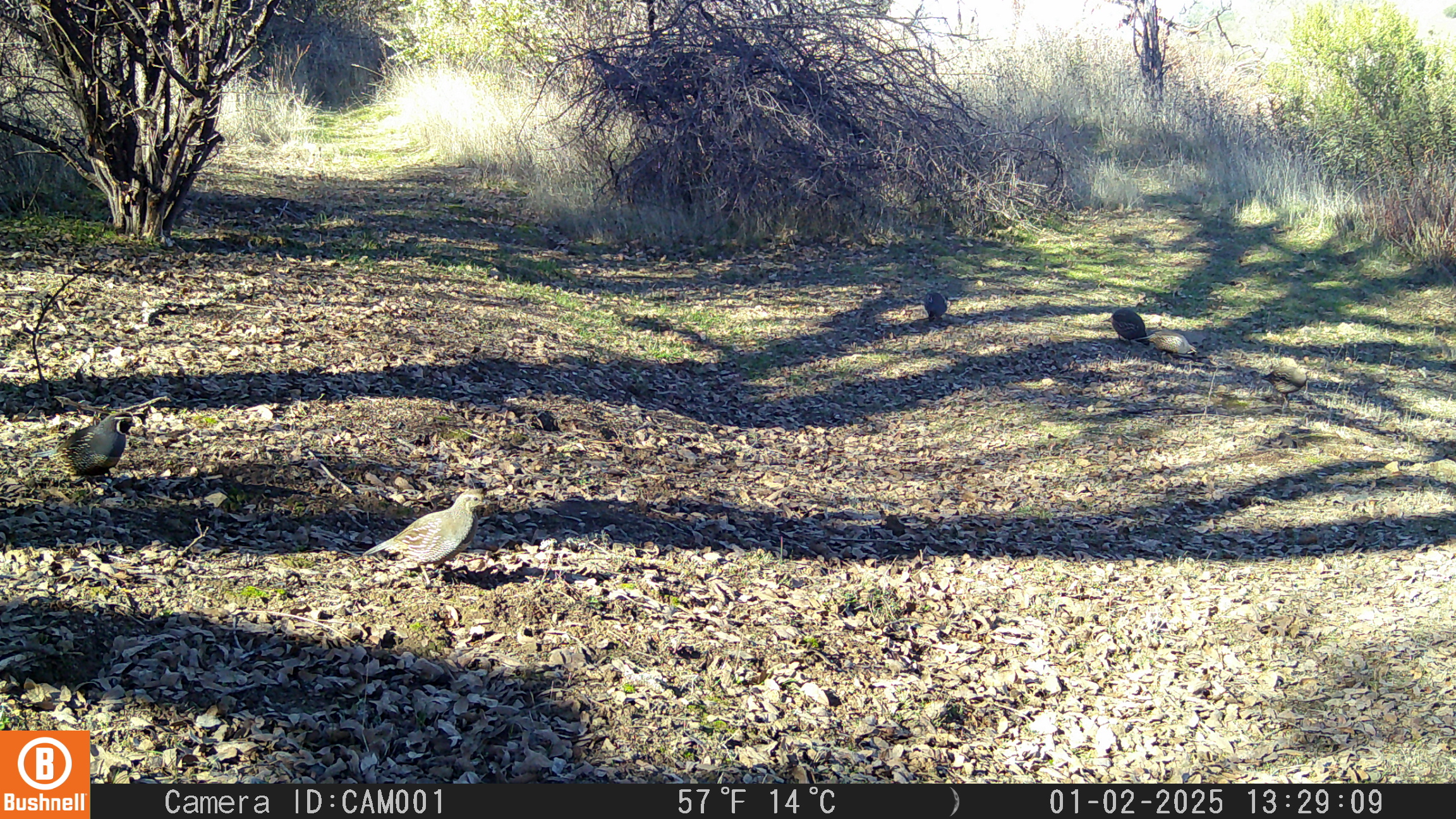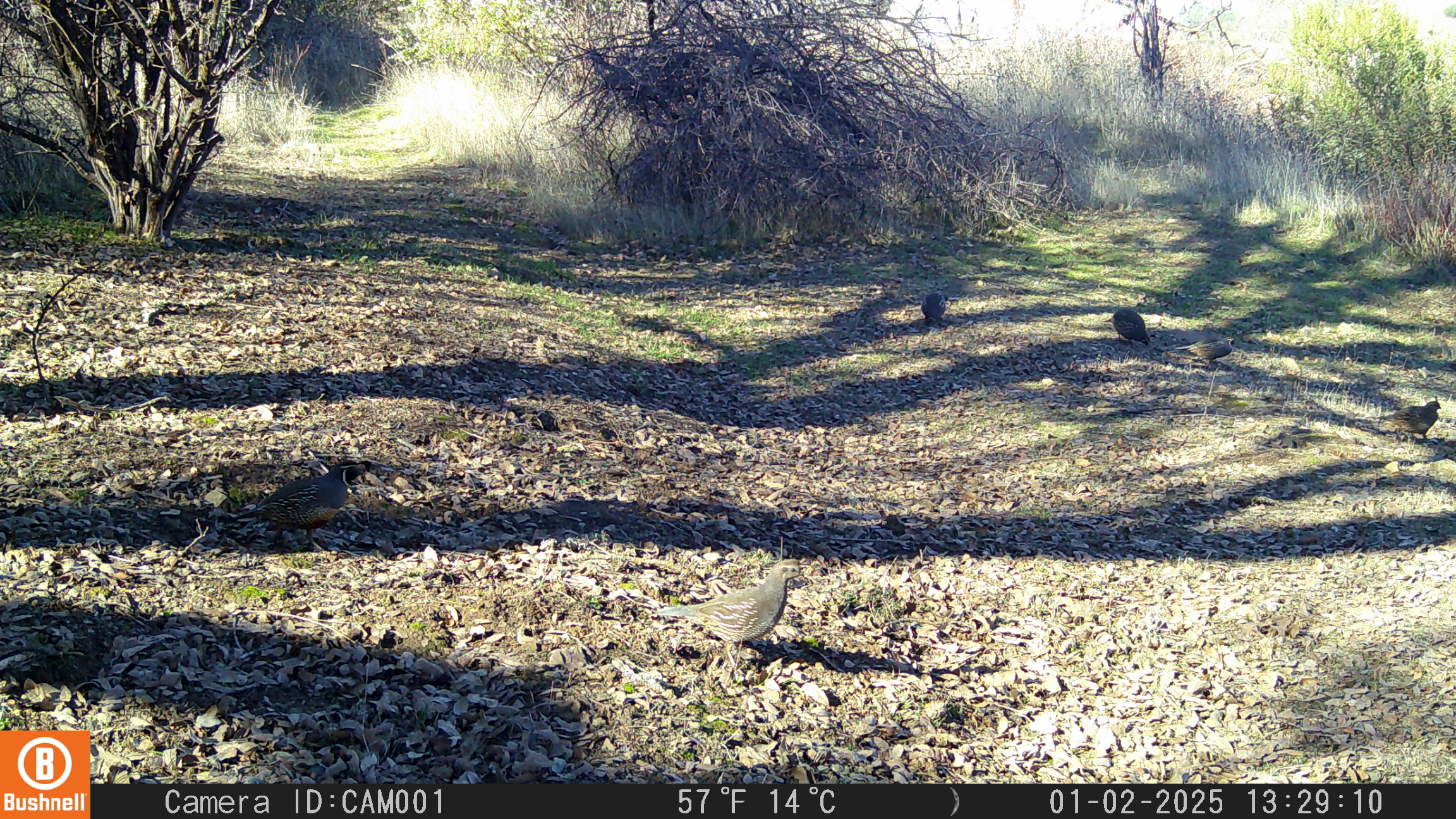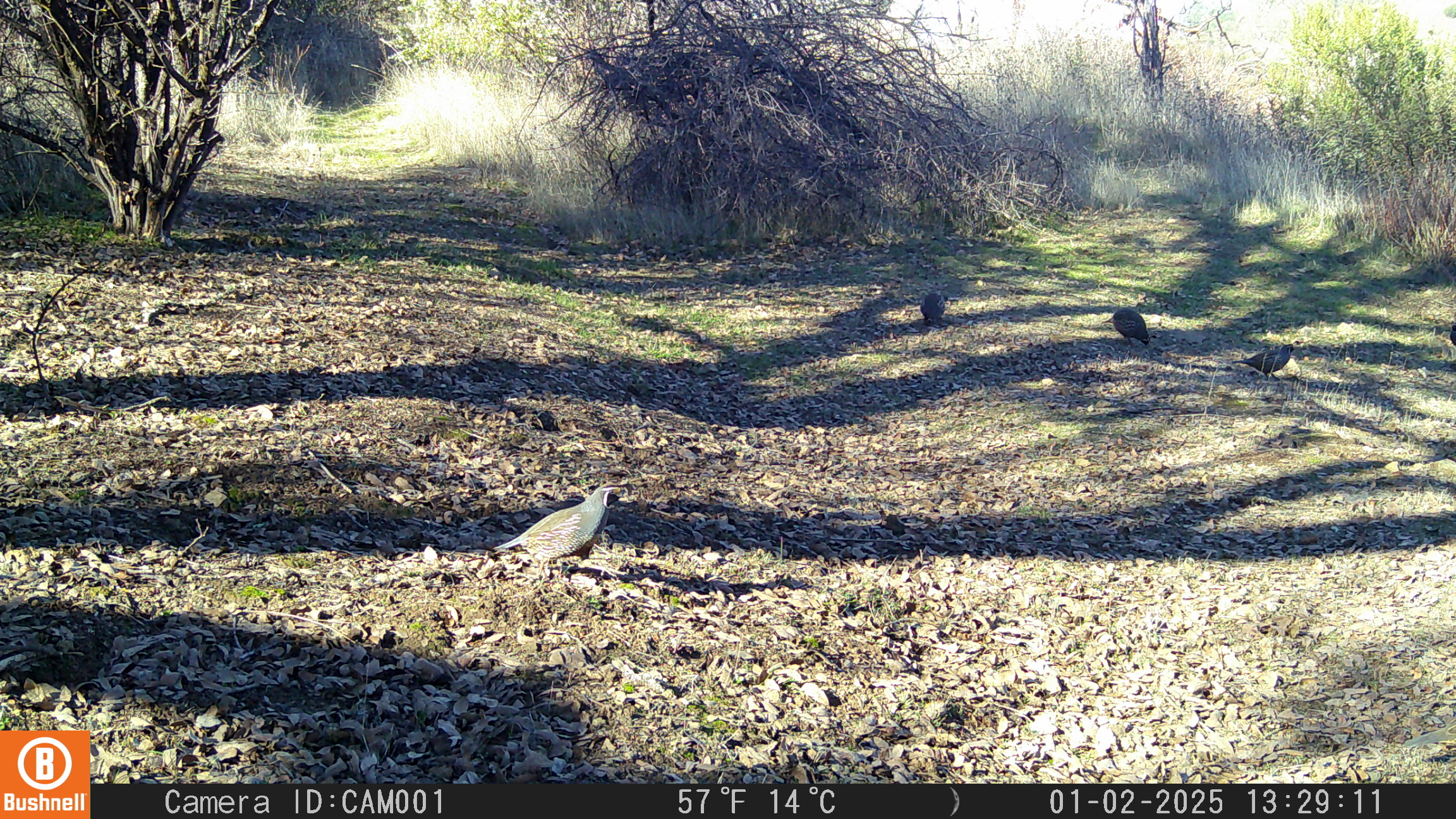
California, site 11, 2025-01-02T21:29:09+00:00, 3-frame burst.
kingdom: Animalia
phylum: Chordata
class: Aves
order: Galliformes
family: Odontophoridae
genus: Callipepla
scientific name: Callipepla californica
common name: california quail